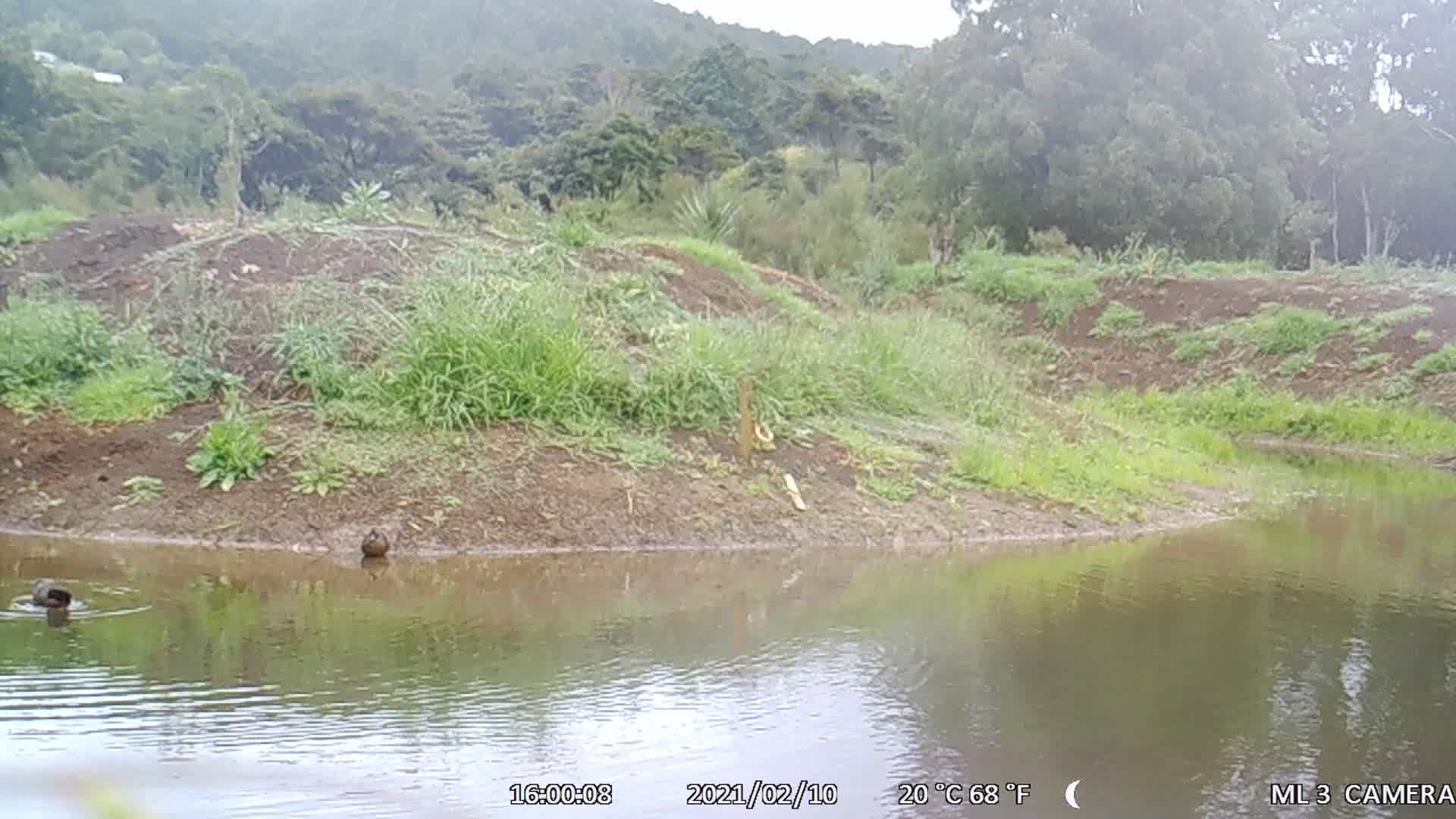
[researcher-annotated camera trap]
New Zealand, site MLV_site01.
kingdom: Animalia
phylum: Chordata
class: Aves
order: Anseriformes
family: Anatidae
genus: Anas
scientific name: Anas chlorotis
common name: brown teal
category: pateke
Pateke (brown teal) (Anas chlorotis).